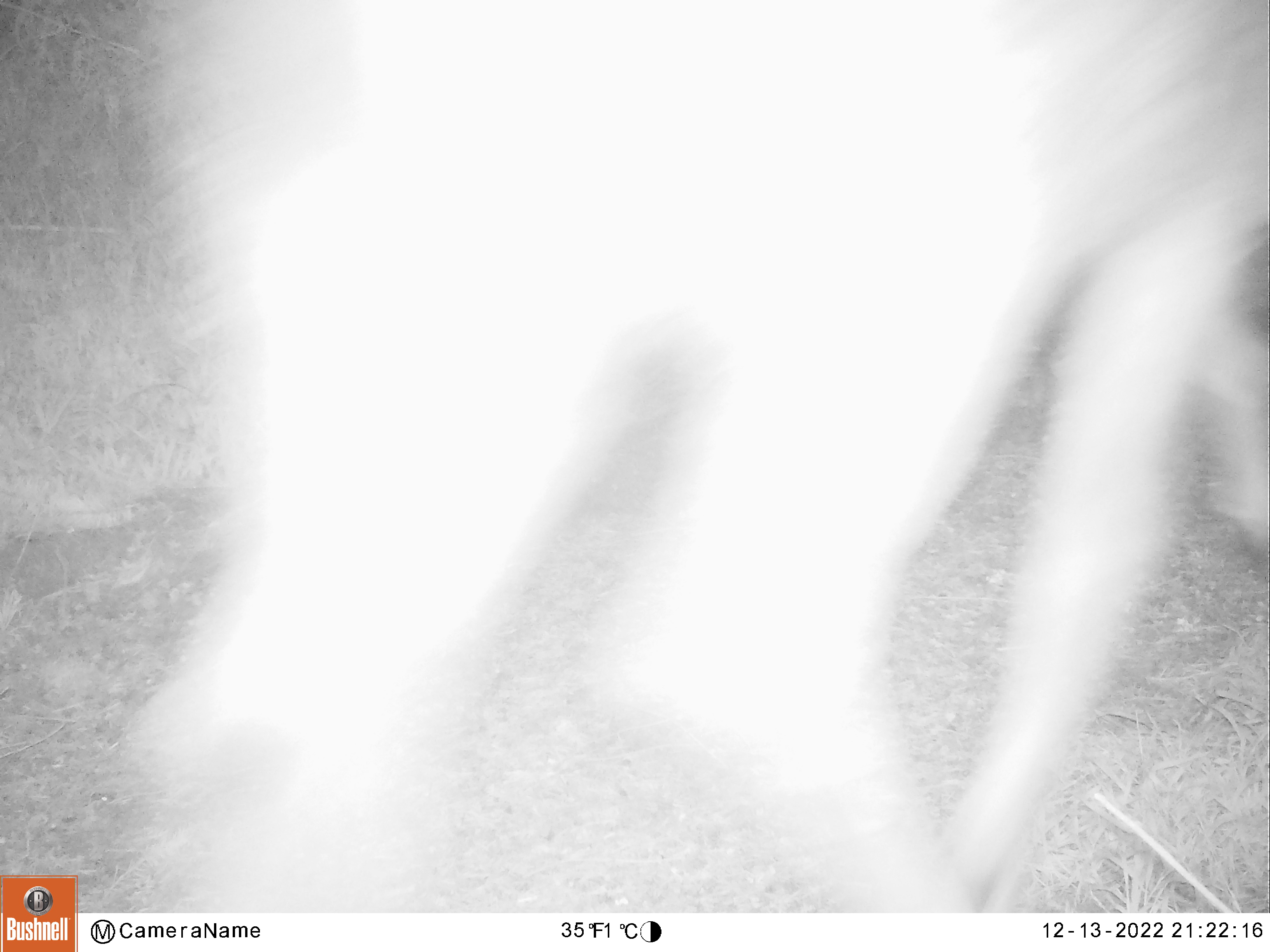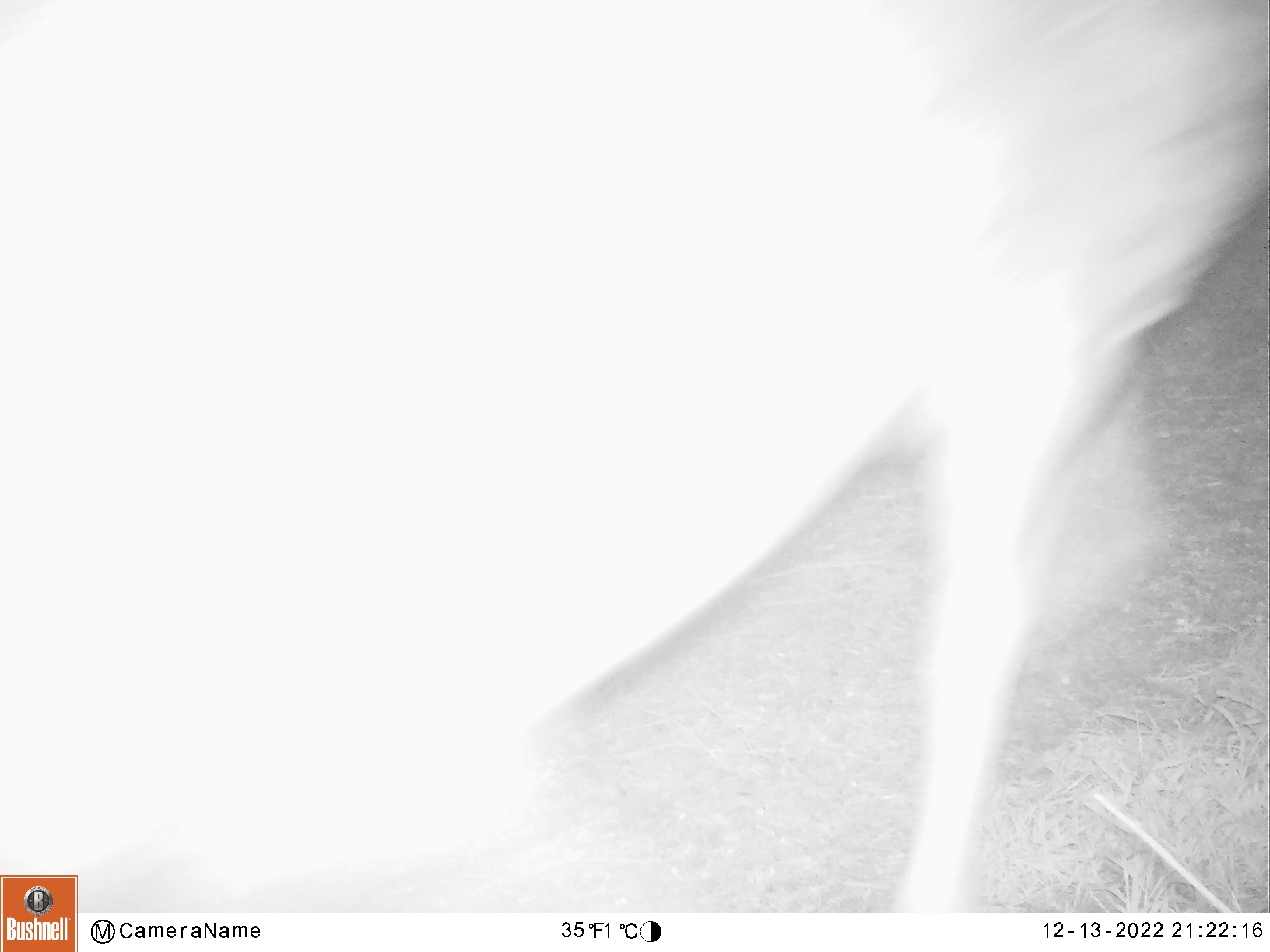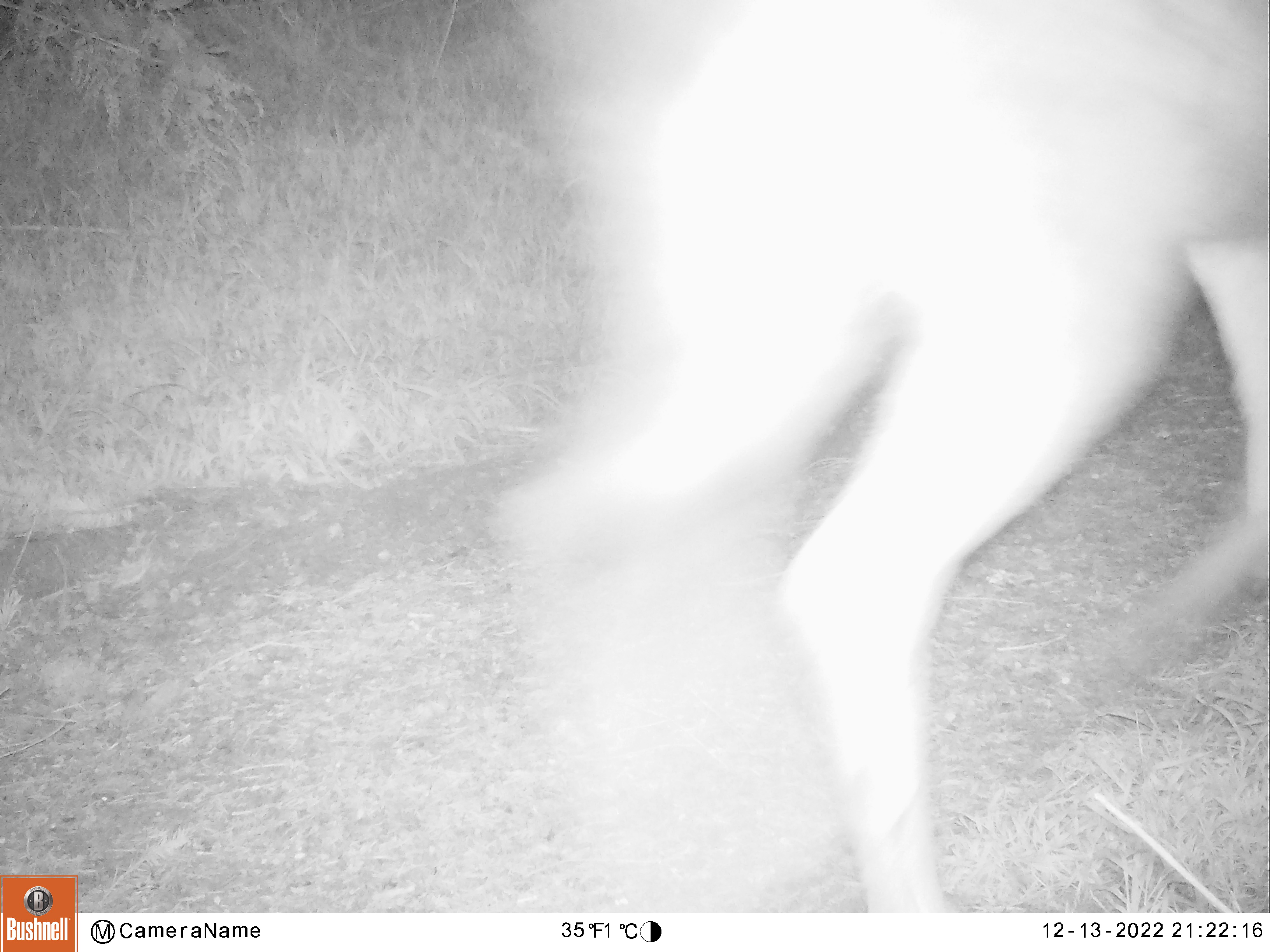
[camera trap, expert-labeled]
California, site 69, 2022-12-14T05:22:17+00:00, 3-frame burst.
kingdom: Animalia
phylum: Chordata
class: Mammalia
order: Artiodactyla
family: Cervidae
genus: Odocoileus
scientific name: Odocoileus hemionus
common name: mule deer